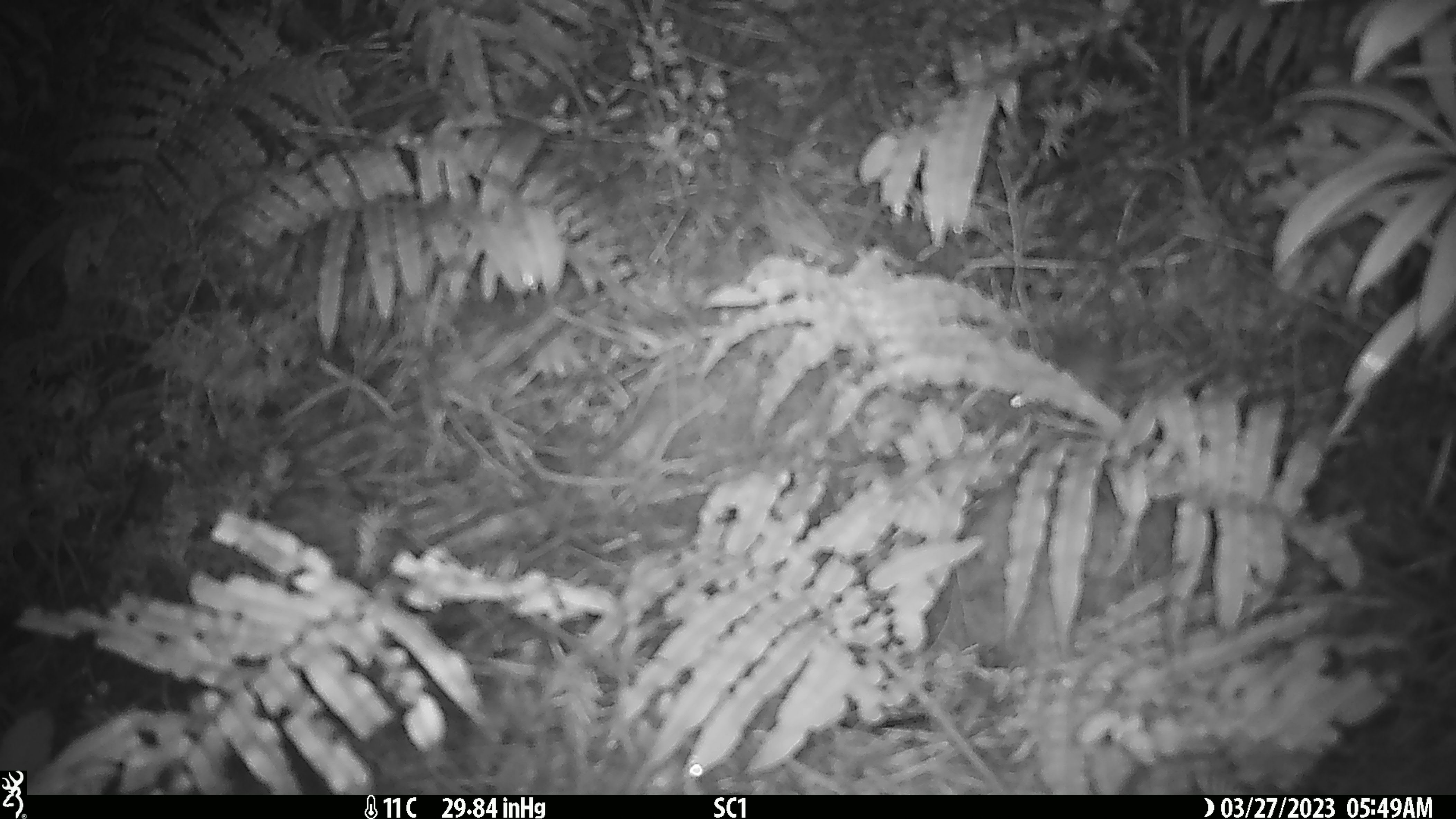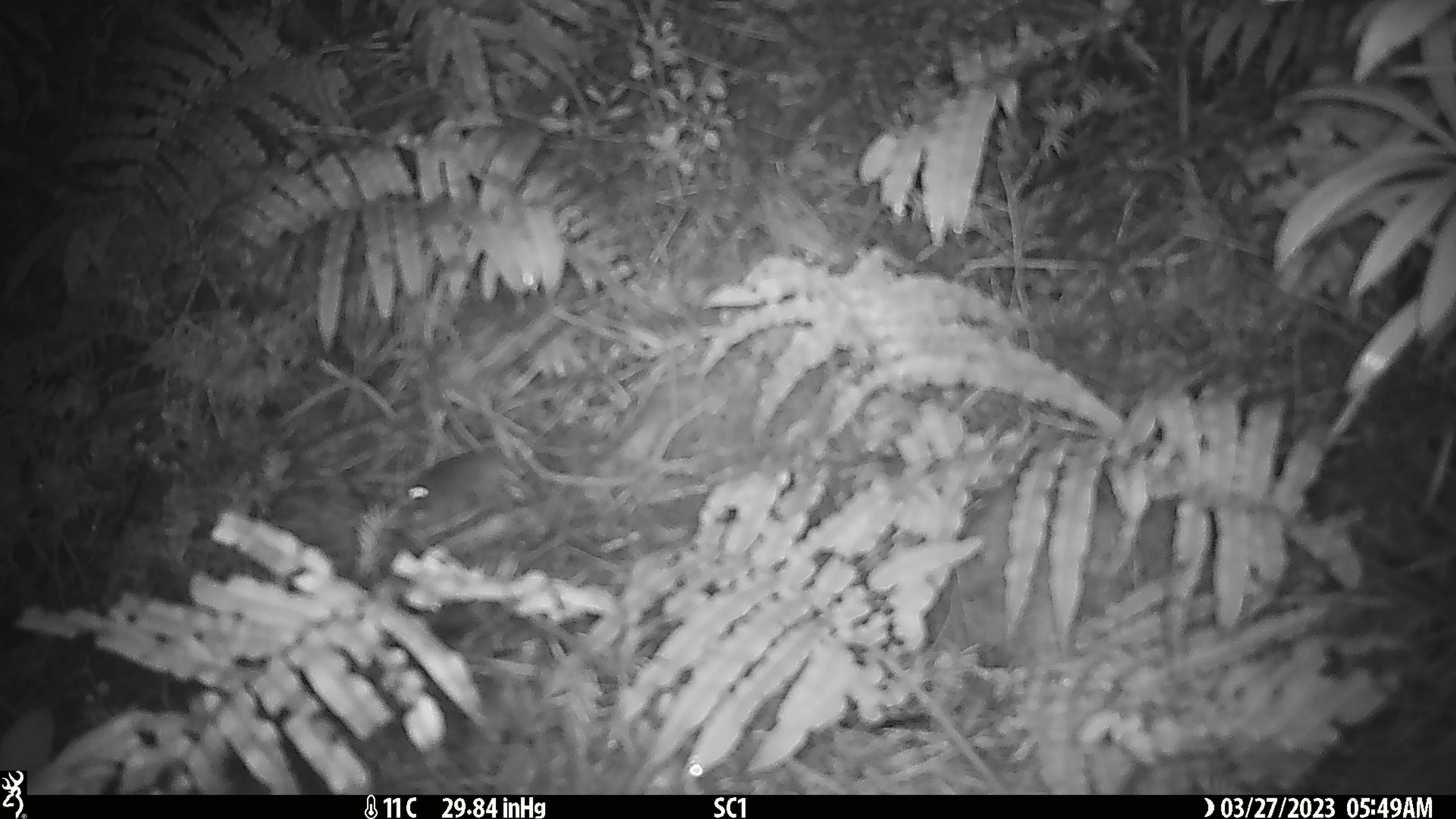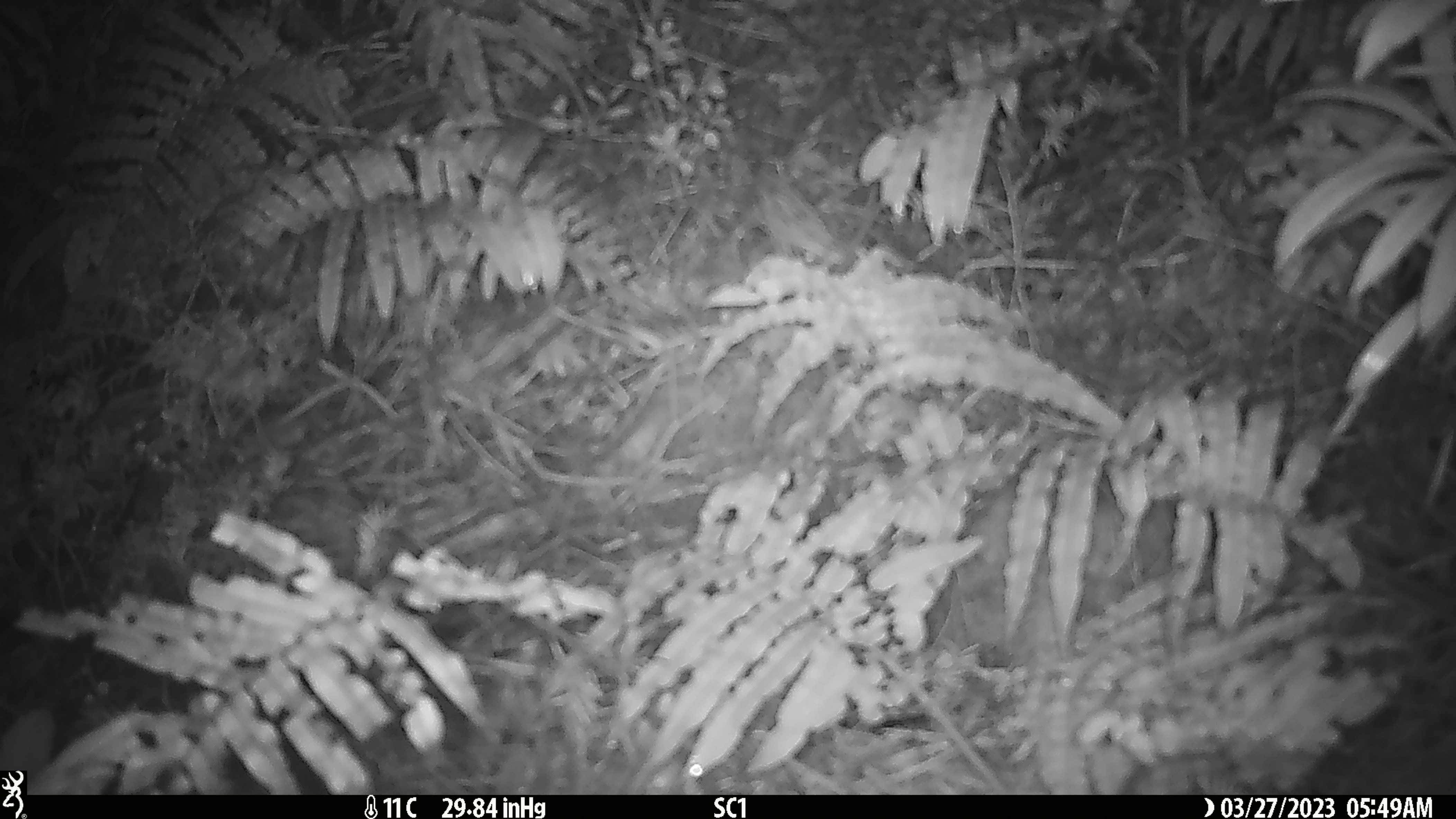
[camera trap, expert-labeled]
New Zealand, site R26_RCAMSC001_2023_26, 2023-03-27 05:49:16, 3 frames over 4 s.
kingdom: Animalia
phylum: Chordata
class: Mammalia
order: Rodentia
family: Muridae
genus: Mus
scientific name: Mus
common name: mouse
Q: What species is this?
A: Mouse (Mus).